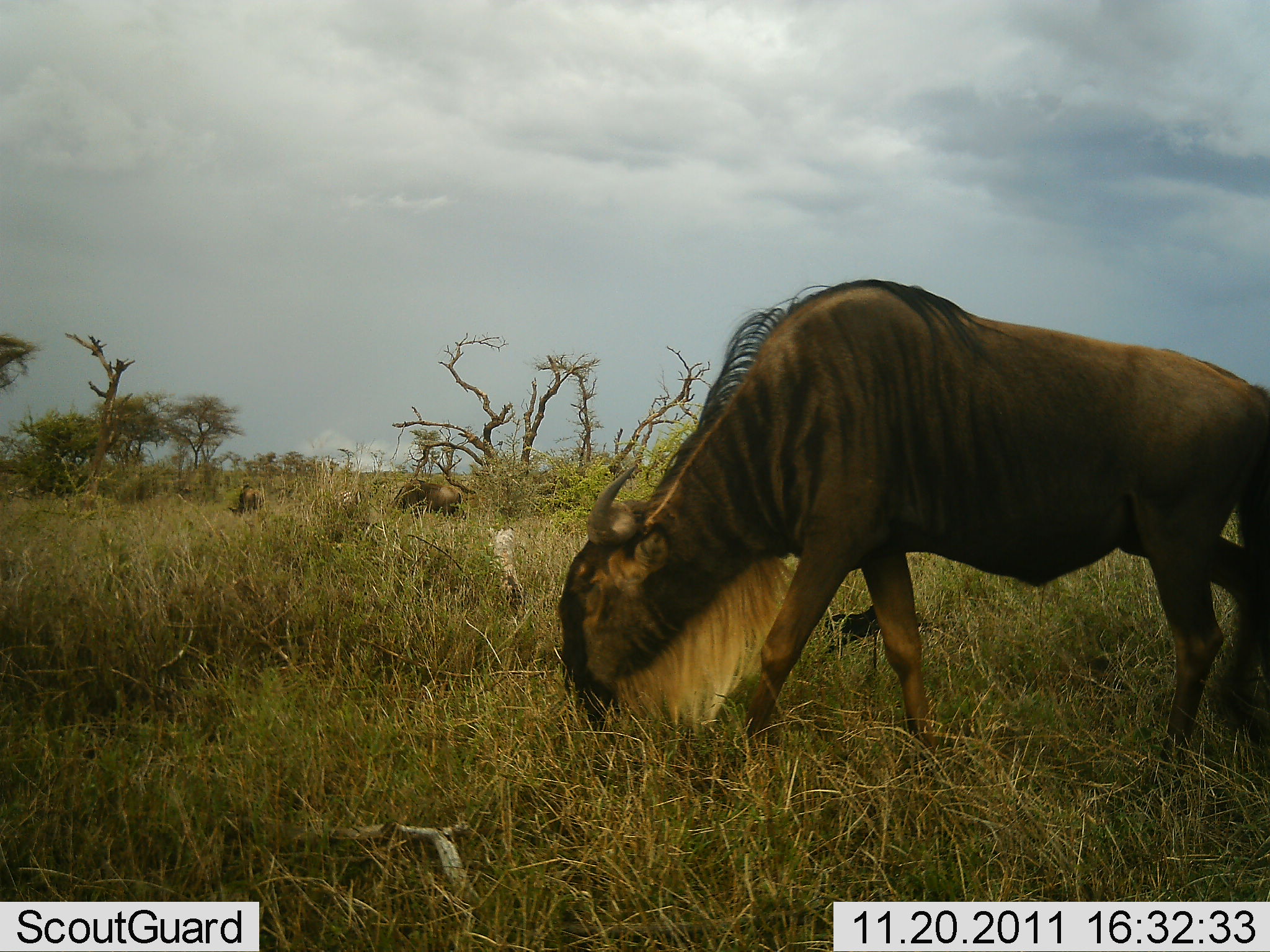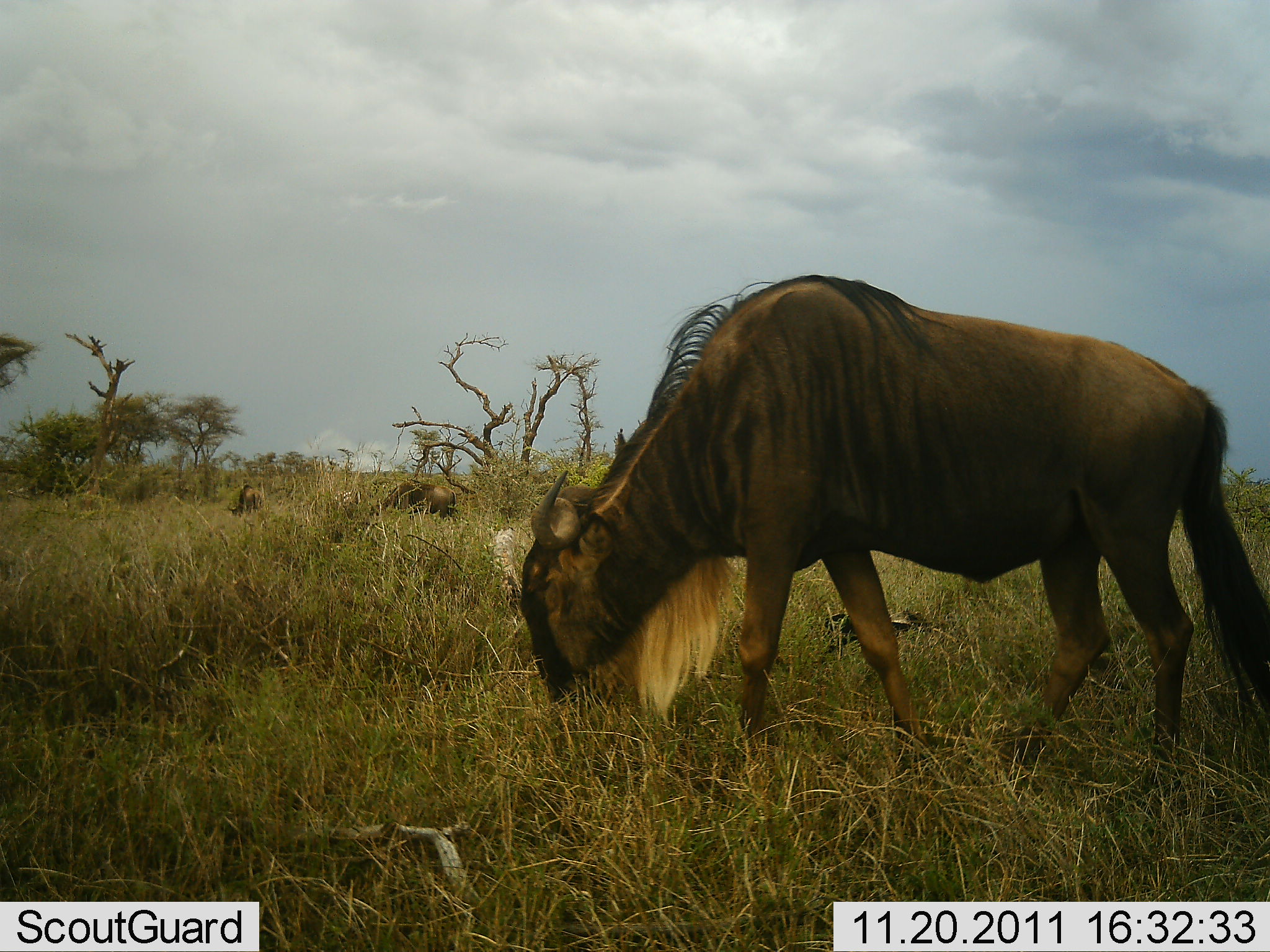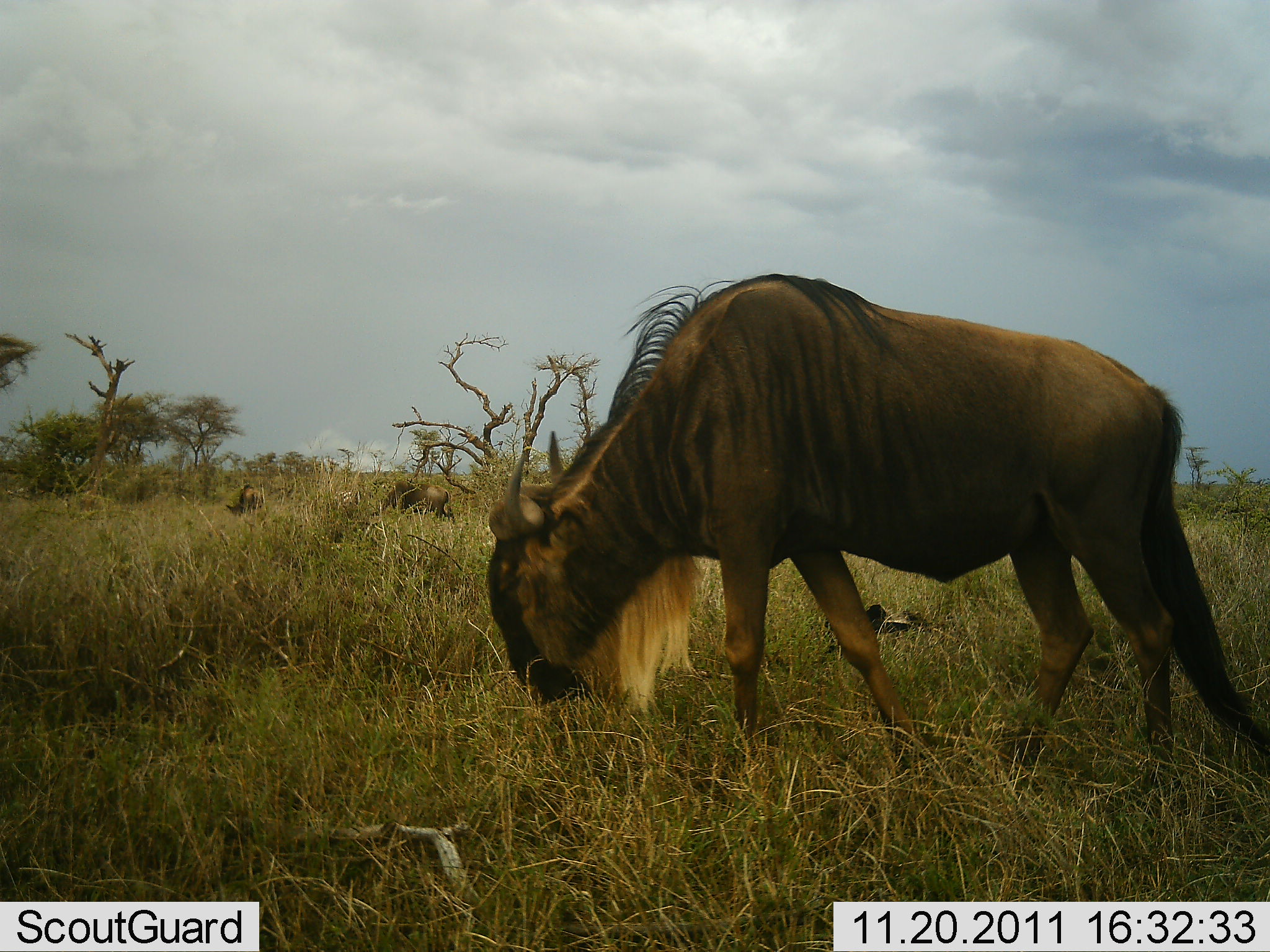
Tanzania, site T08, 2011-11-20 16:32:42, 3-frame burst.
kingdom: Animalia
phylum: Chordata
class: Mammalia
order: Artiodactyla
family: Bovidae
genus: Connochaetes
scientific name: Connochaetes taurinus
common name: blue wildebeest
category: wildebeest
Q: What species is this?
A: Wildebeest (blue wildebeest) (Connochaetes taurinus).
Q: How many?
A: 3.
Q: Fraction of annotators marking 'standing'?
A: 8%.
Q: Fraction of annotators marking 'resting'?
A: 0%.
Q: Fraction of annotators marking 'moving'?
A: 25%.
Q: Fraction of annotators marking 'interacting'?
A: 0%.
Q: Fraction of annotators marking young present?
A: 0%.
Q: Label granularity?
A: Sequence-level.